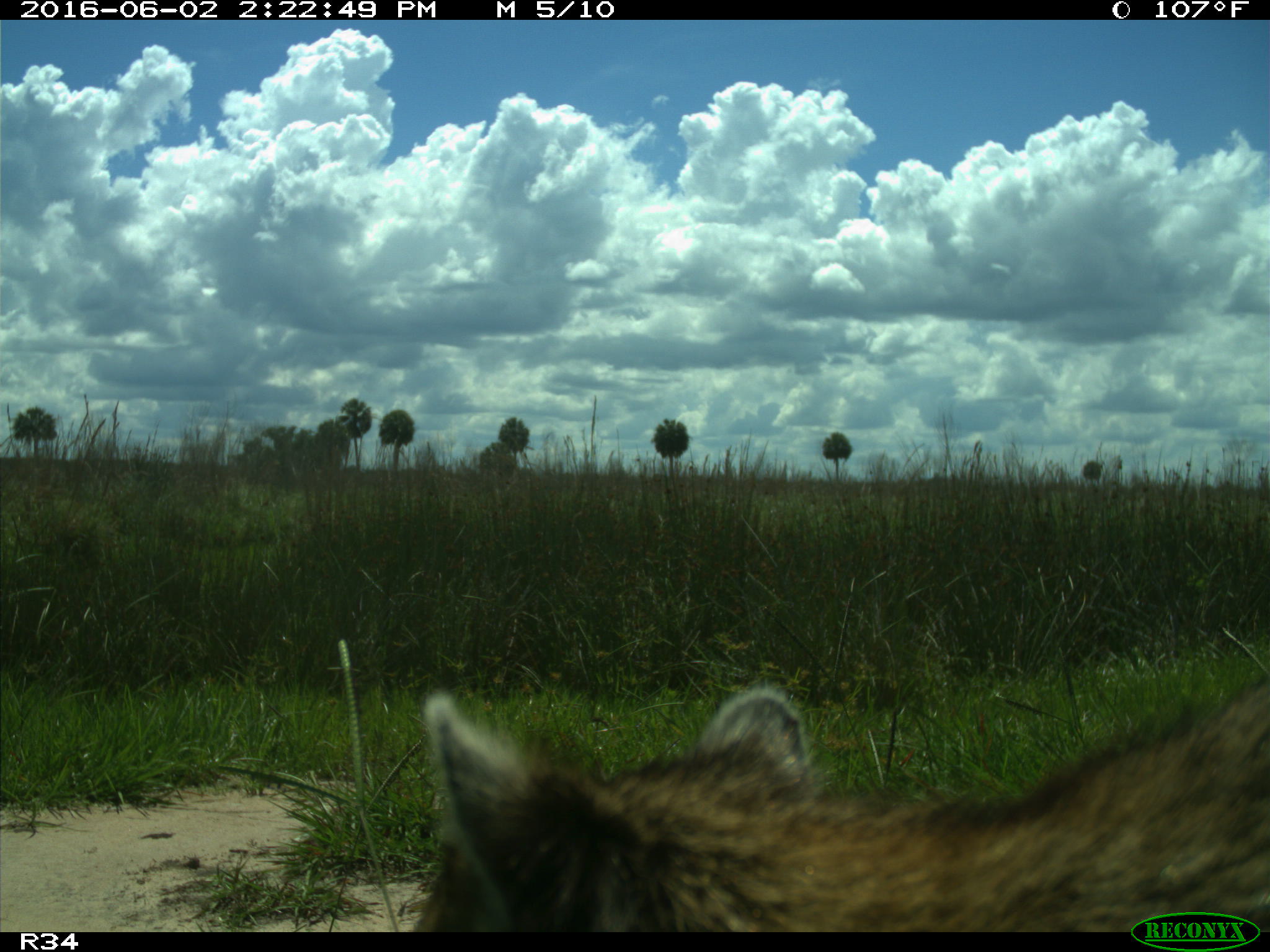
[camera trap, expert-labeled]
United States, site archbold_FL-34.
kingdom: Animalia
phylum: Chordata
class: Mammalia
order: Carnivora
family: Procyonidae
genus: Procyon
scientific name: Procyon lotor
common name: common raccoon